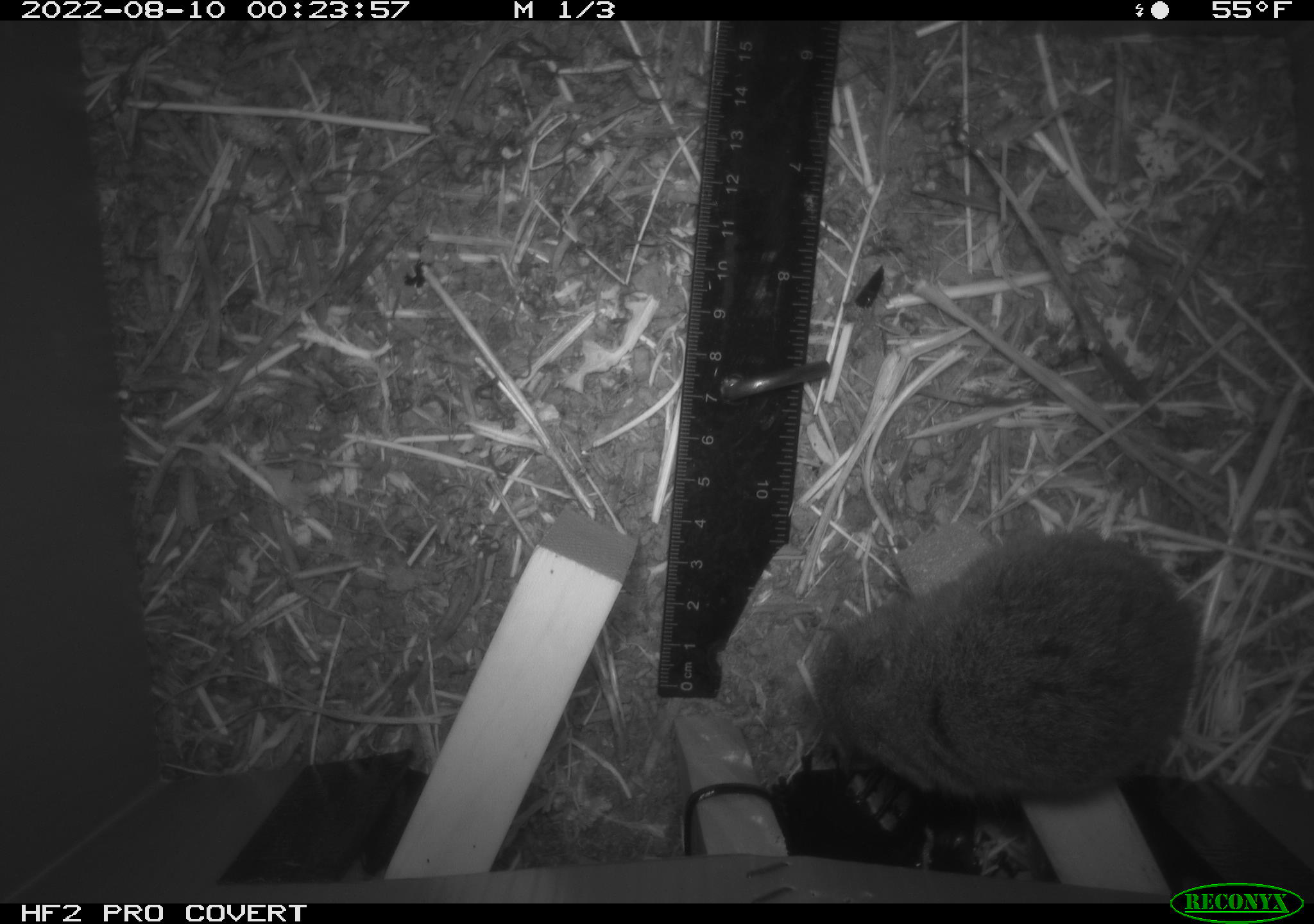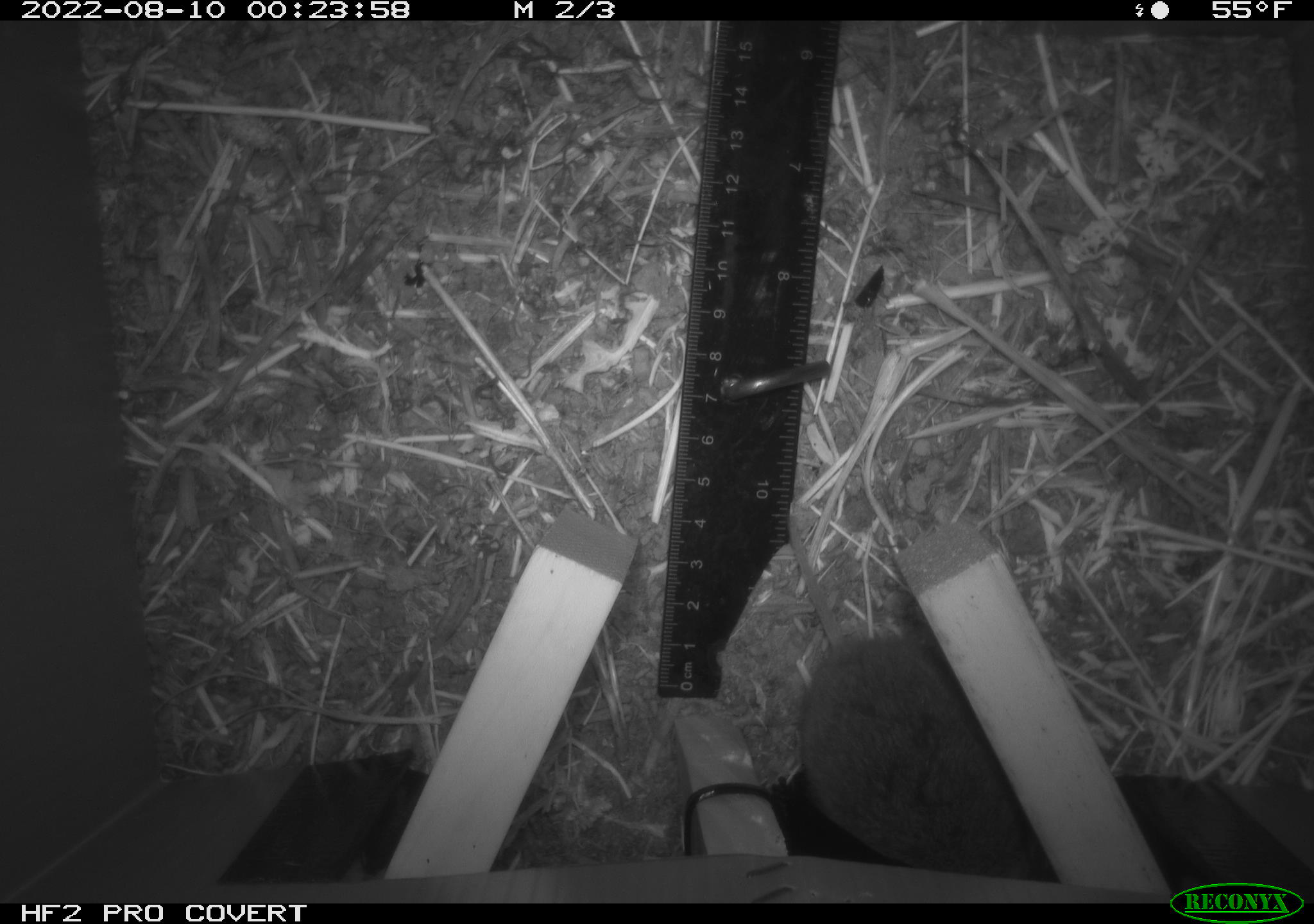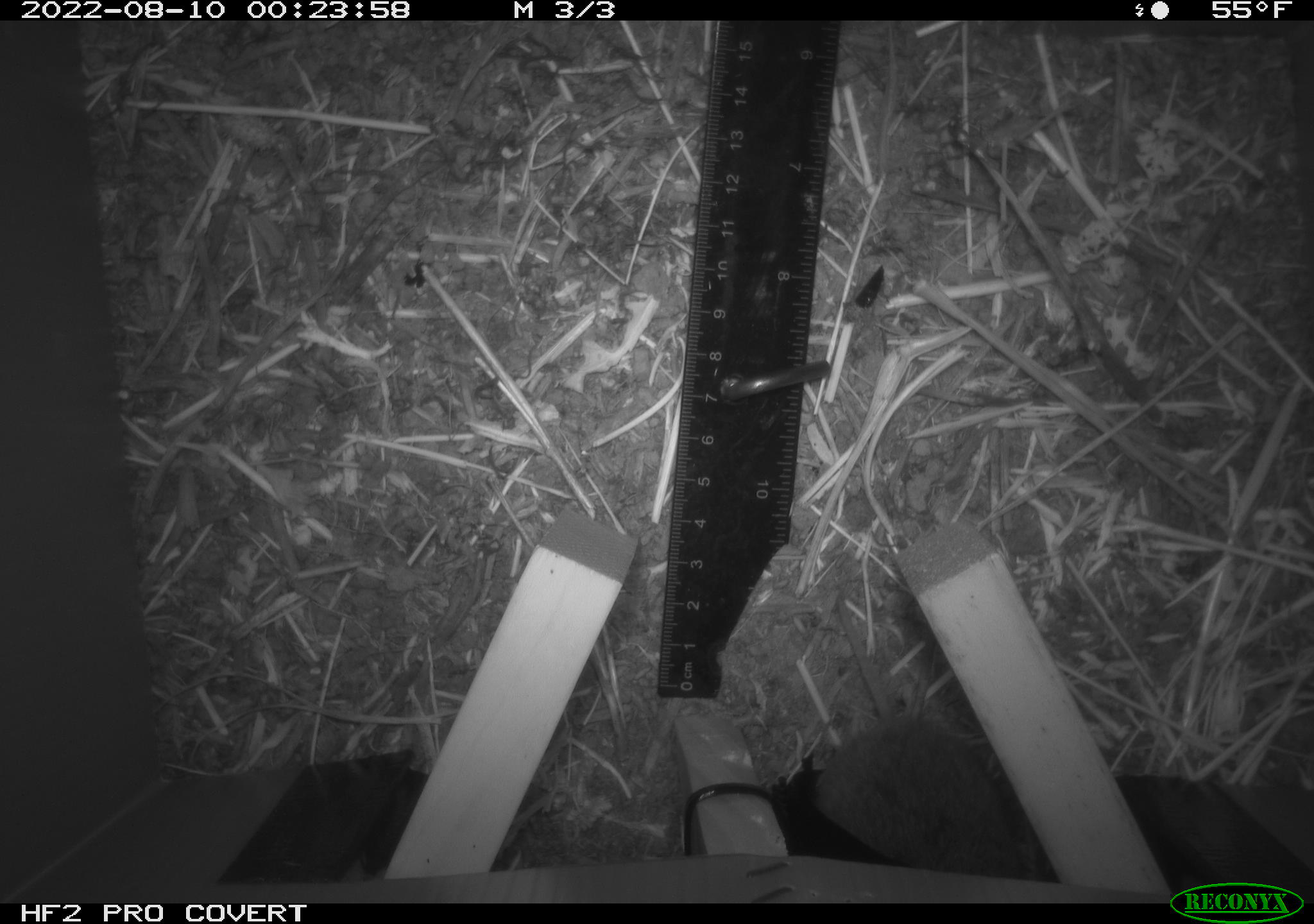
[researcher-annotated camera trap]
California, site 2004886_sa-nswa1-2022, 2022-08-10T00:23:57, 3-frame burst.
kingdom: Animalia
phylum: Chordata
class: Mammalia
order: Rodentia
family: Cricetidae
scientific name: Cricetidae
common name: hamsters, voles, lemmings, and allies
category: cricetidae family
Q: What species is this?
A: Cricetidae family (hamsters, voles, lemmings, and allies) (Cricetidae).